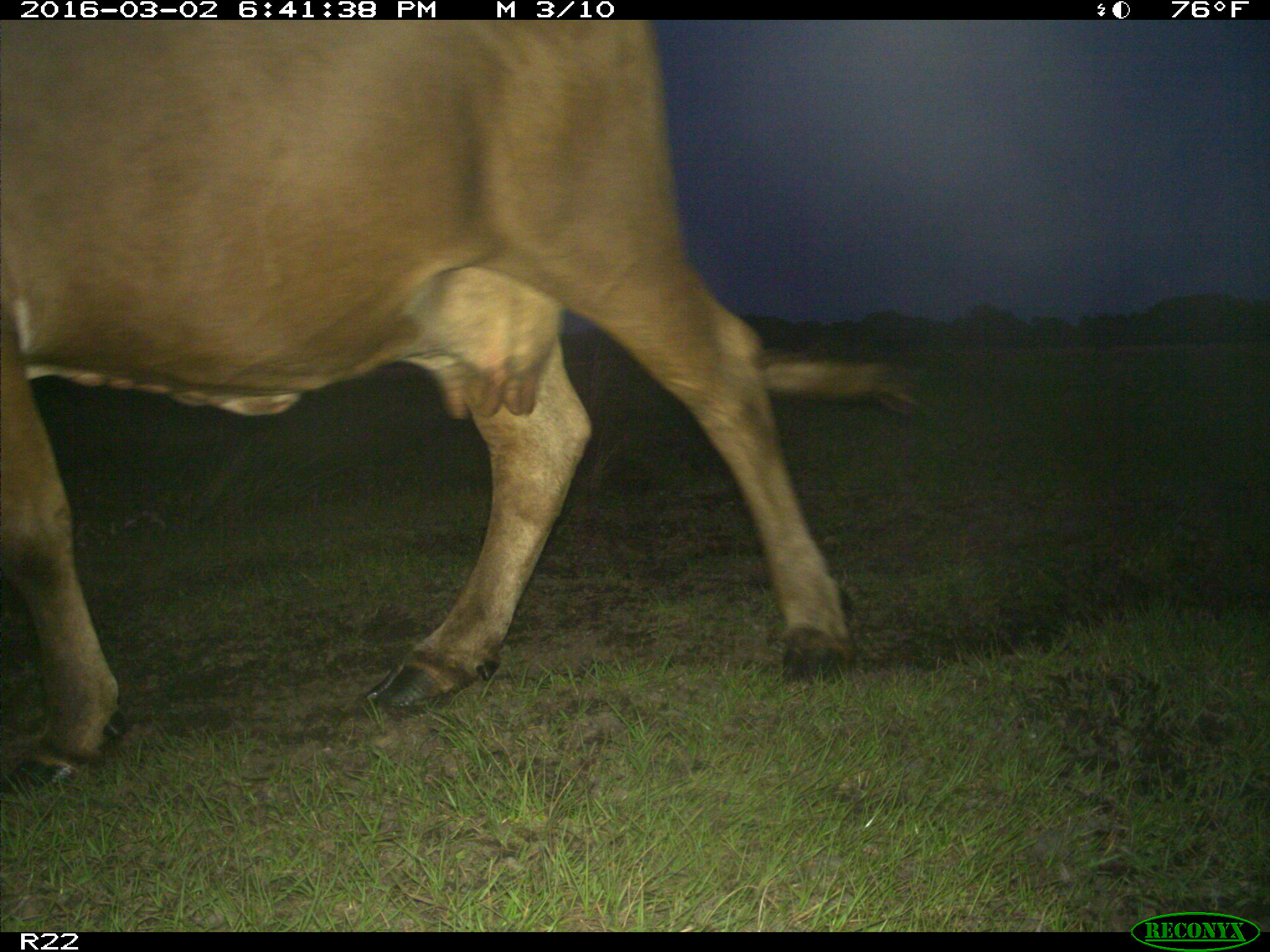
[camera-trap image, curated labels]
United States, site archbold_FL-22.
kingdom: Animalia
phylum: Chordata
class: Mammalia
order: Artiodactyla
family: Bovidae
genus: Bos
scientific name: Bos taurus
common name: domestic cow